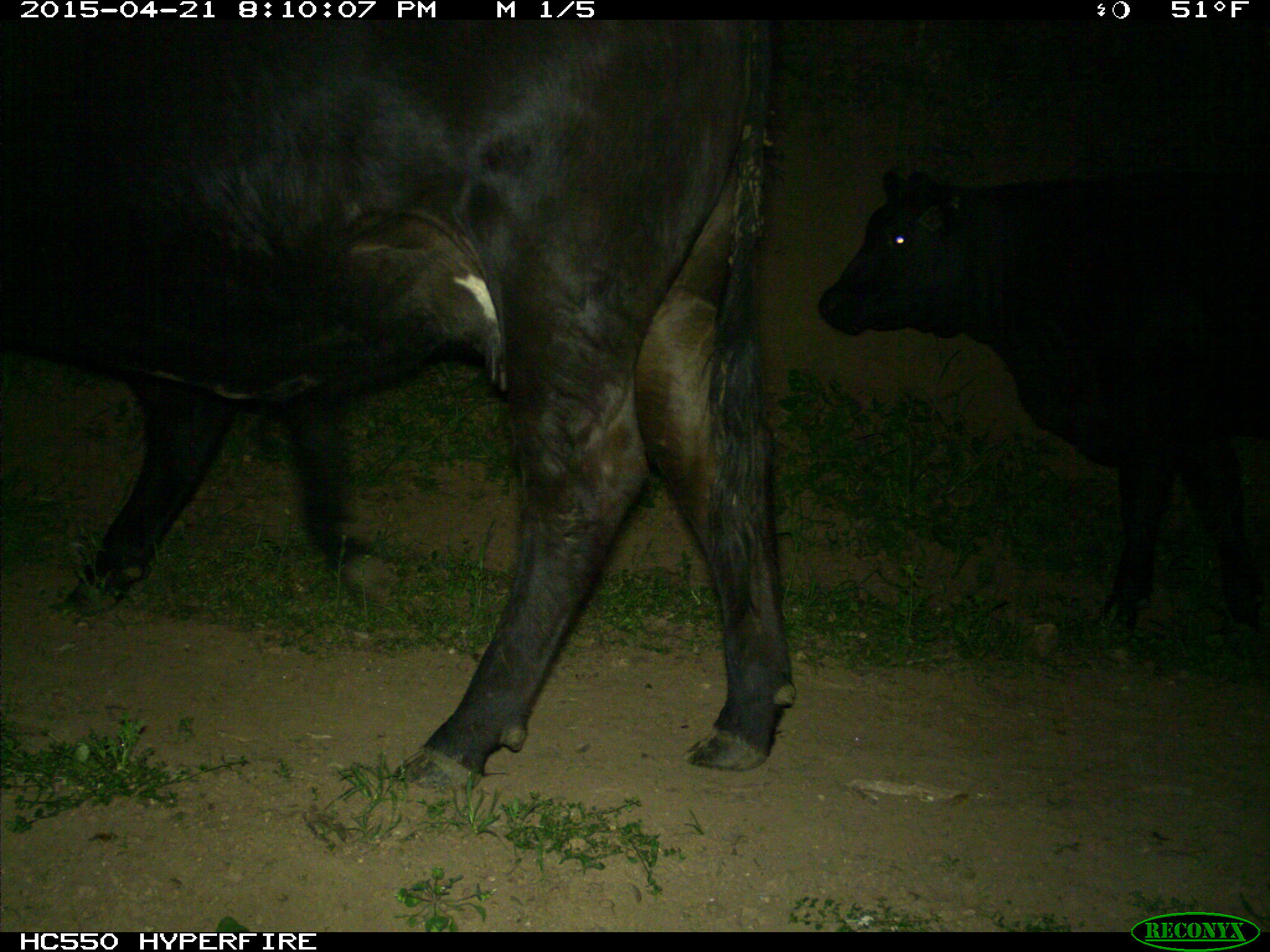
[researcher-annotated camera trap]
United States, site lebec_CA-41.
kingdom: Animalia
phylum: Chordata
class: Mammalia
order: Artiodactyla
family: Bovidae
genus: Bos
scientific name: Bos taurus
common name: domestic cow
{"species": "Bos taurus (domestic cow)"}